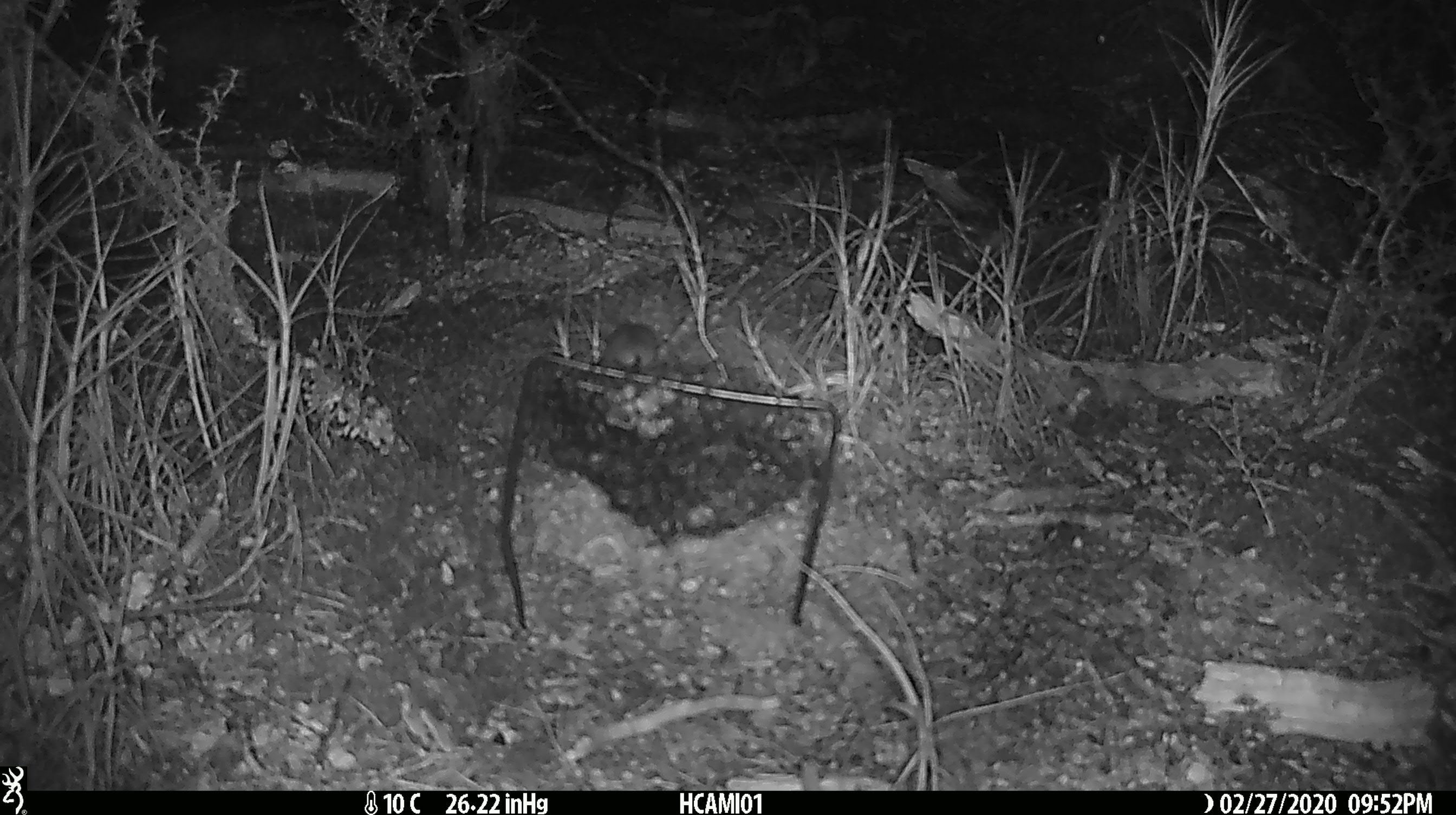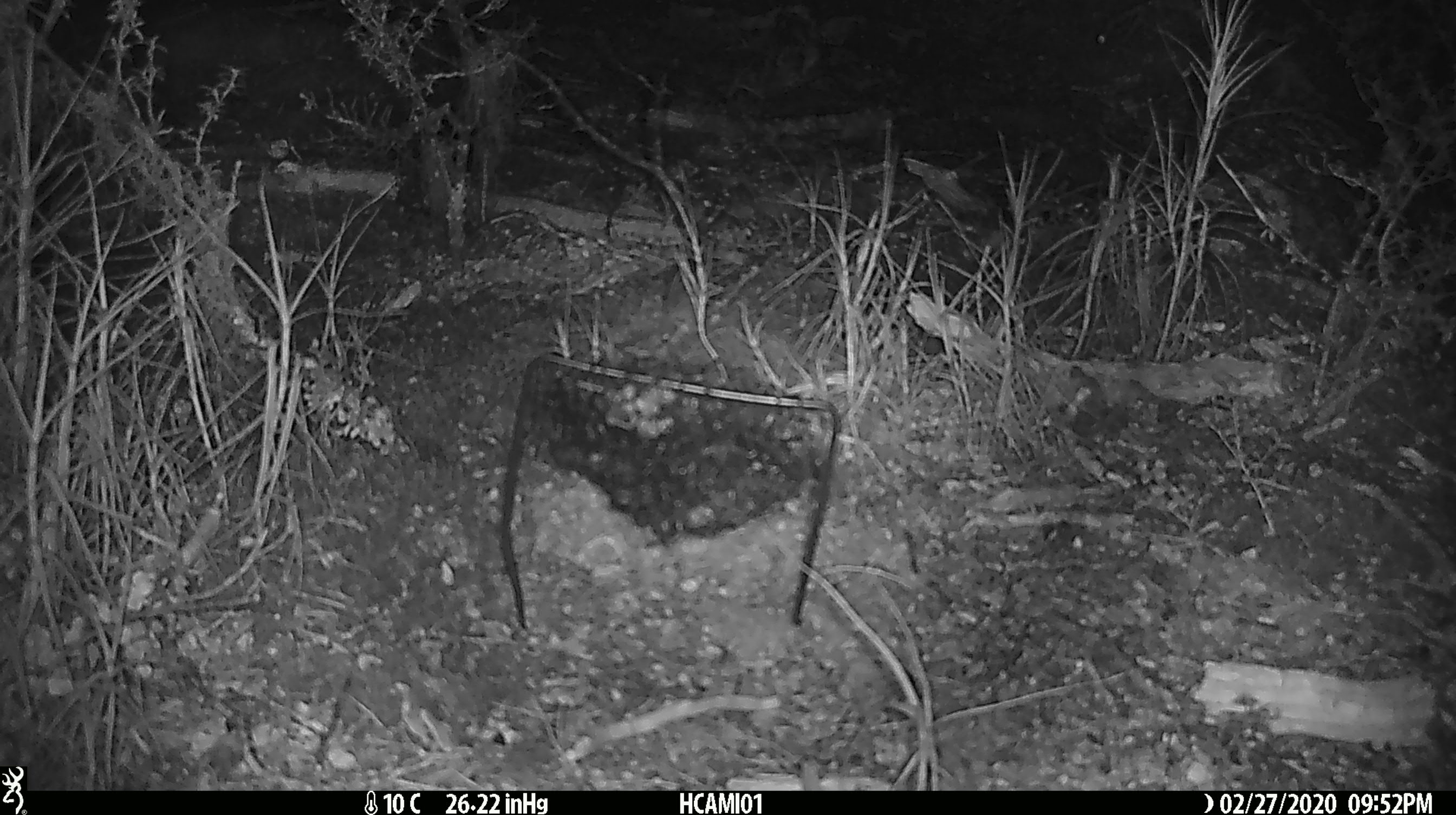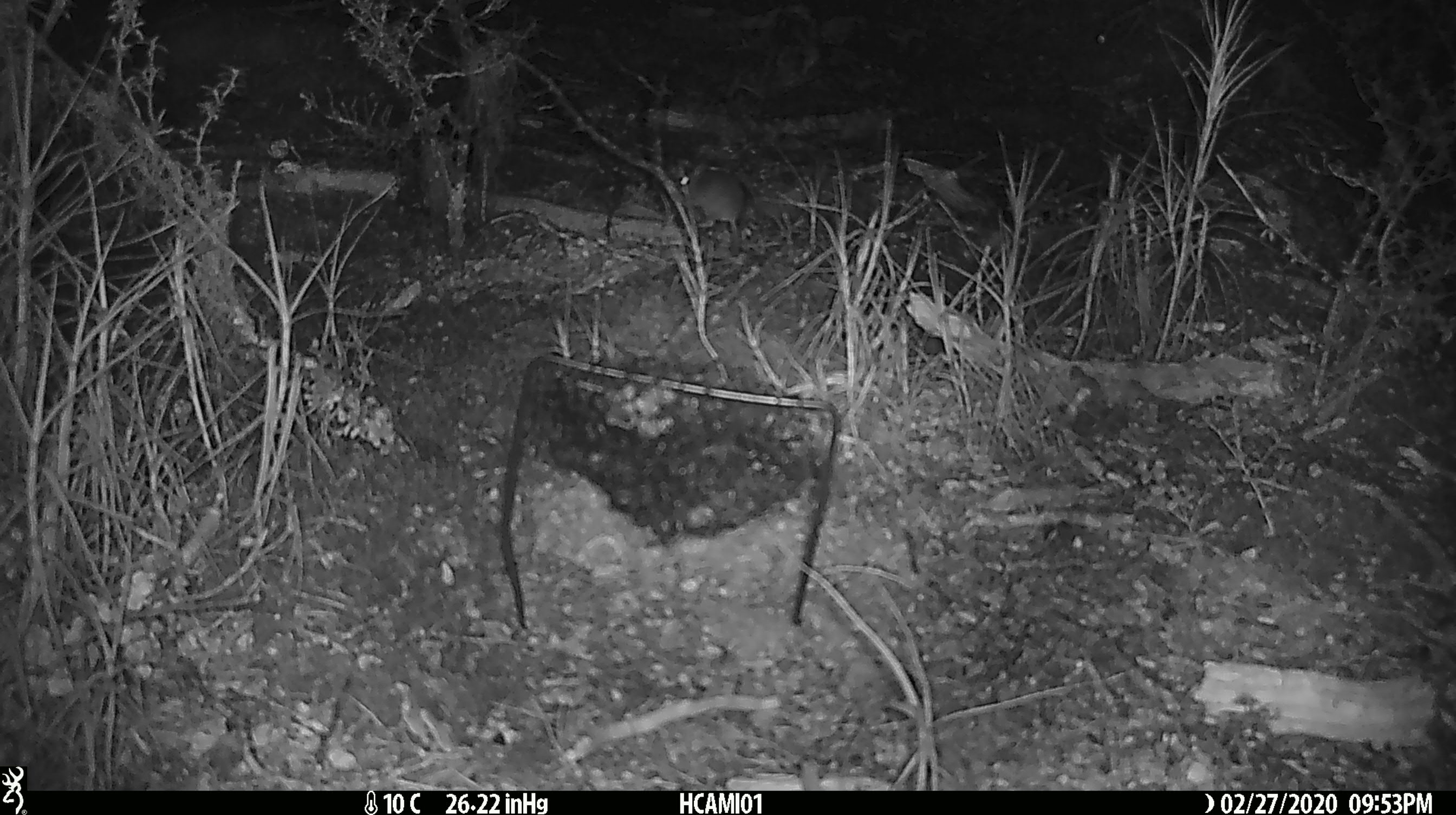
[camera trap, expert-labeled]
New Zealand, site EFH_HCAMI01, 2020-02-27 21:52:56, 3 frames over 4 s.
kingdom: Animalia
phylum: Chordata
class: Mammalia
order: Rodentia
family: Muridae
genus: Mus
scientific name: Mus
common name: mouse